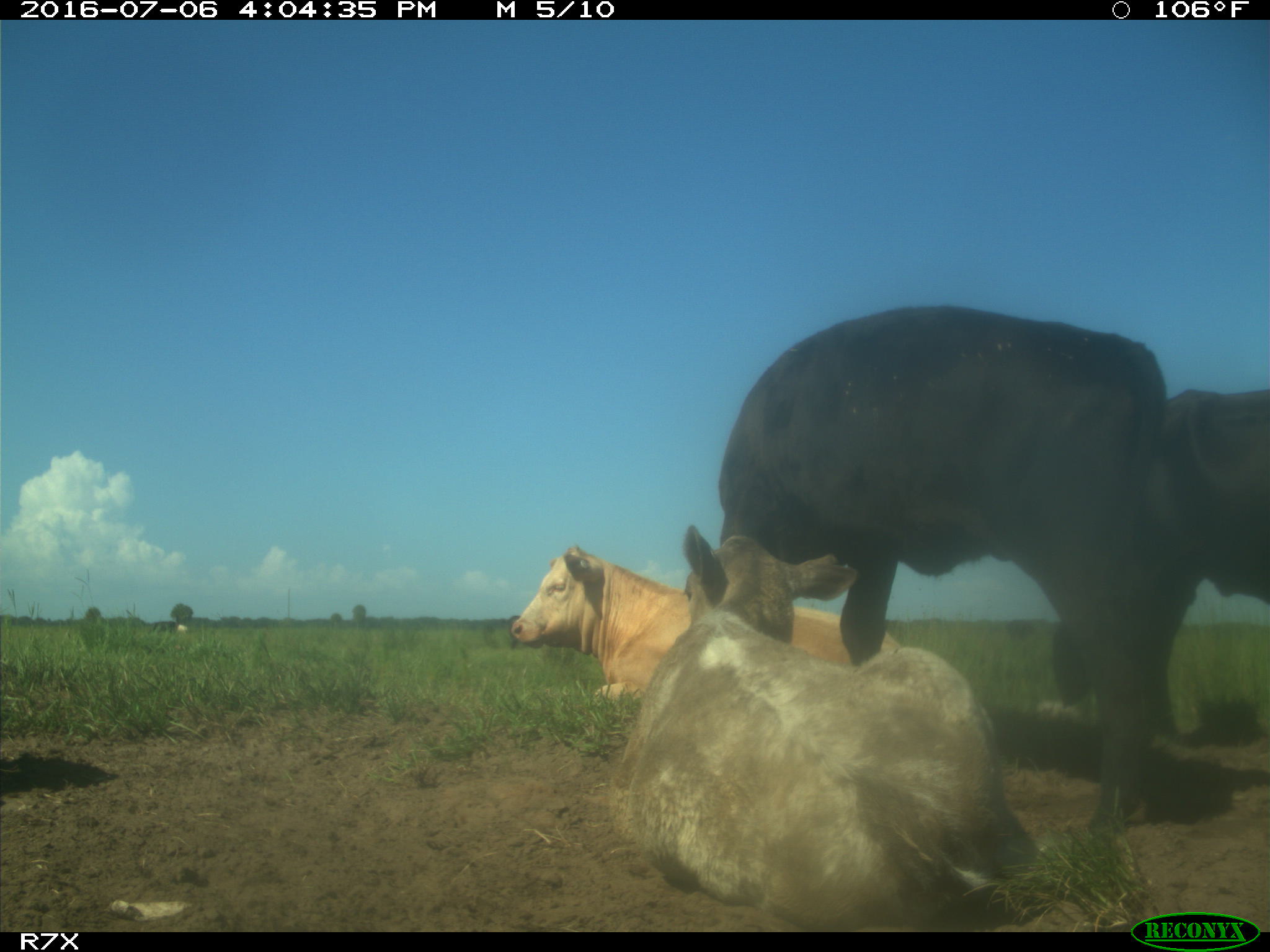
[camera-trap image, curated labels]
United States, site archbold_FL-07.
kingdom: Animalia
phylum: Chordata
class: Mammalia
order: Artiodactyla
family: Bovidae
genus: Bos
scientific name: Bos taurus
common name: domestic cow